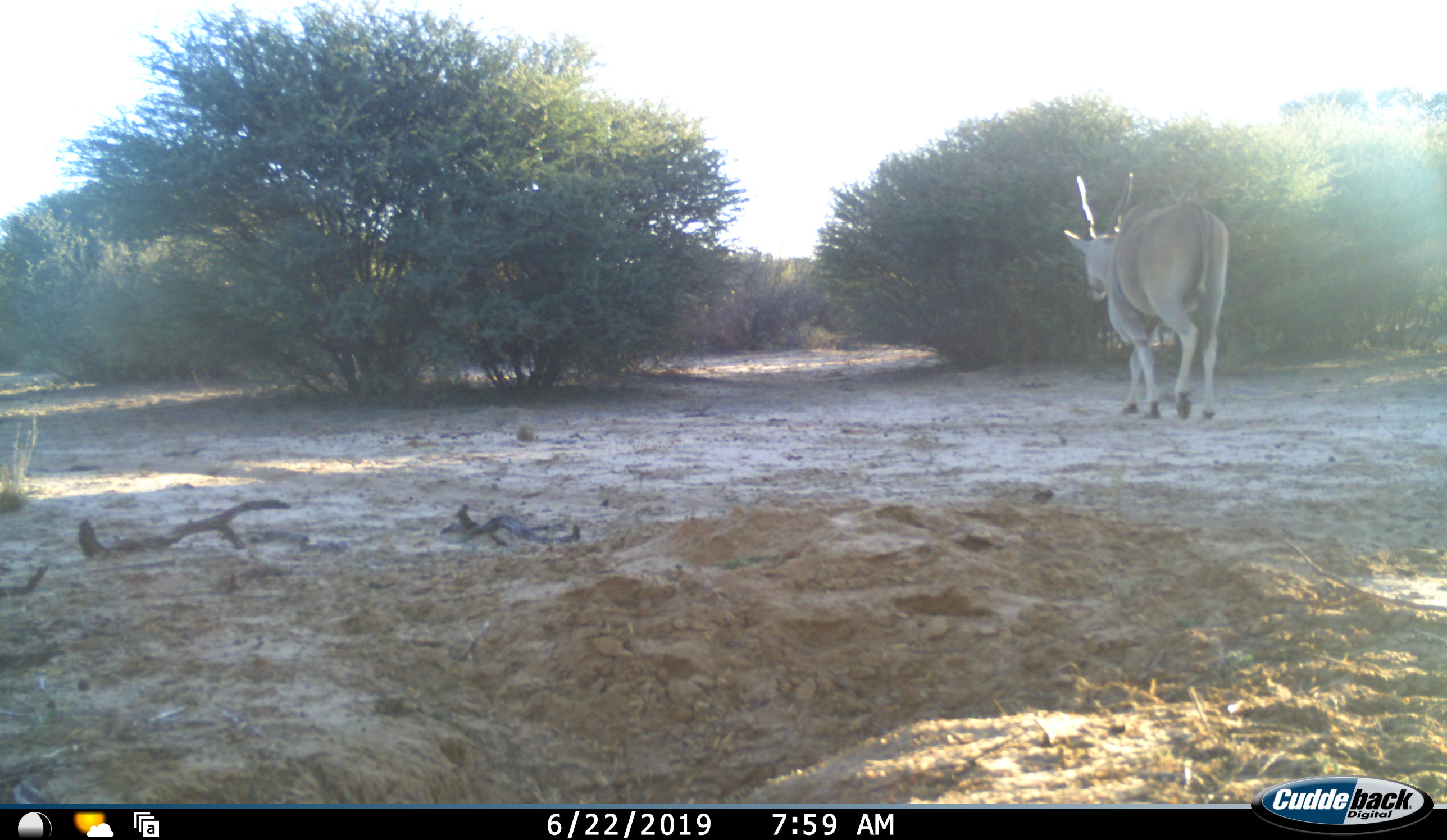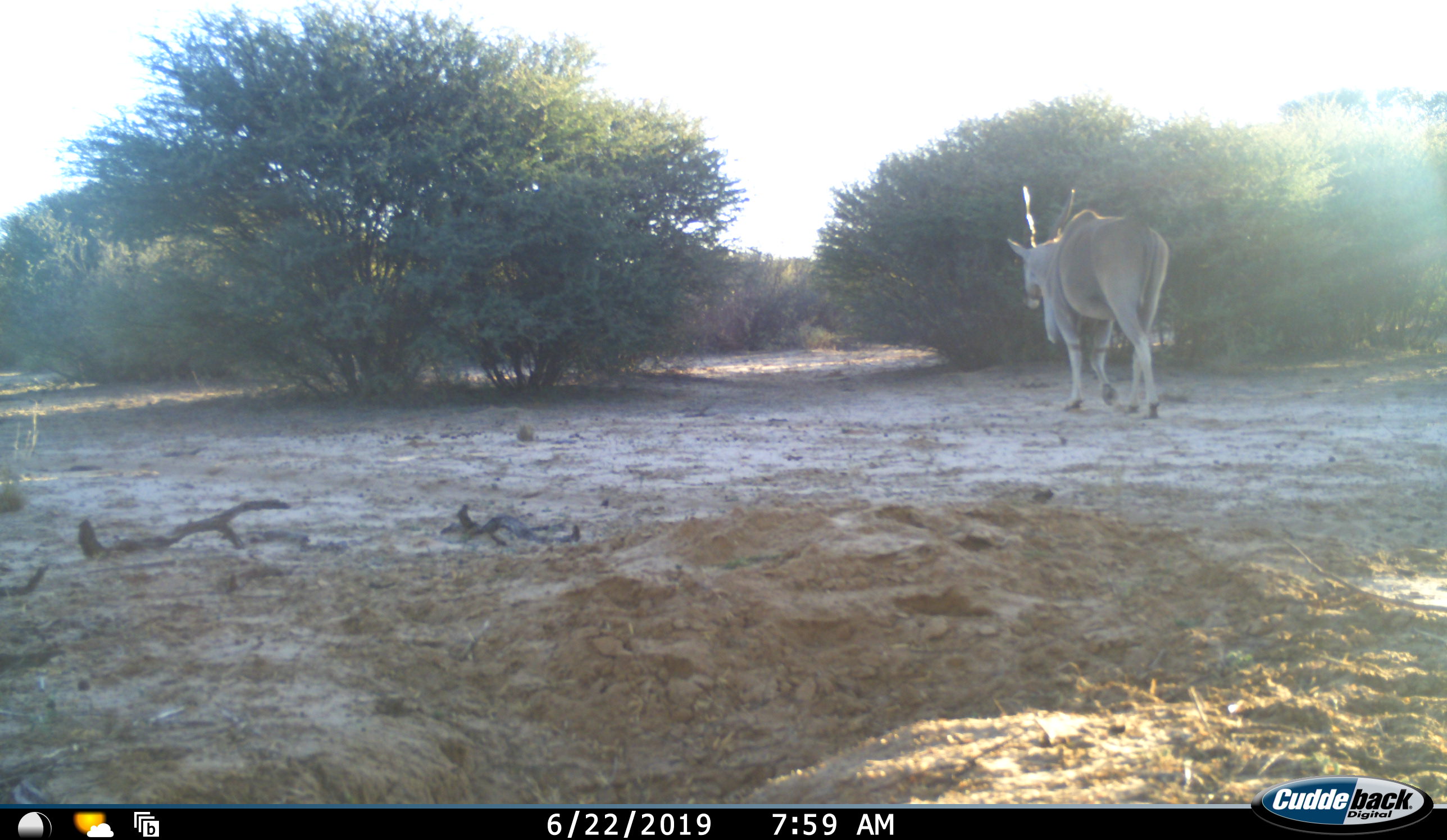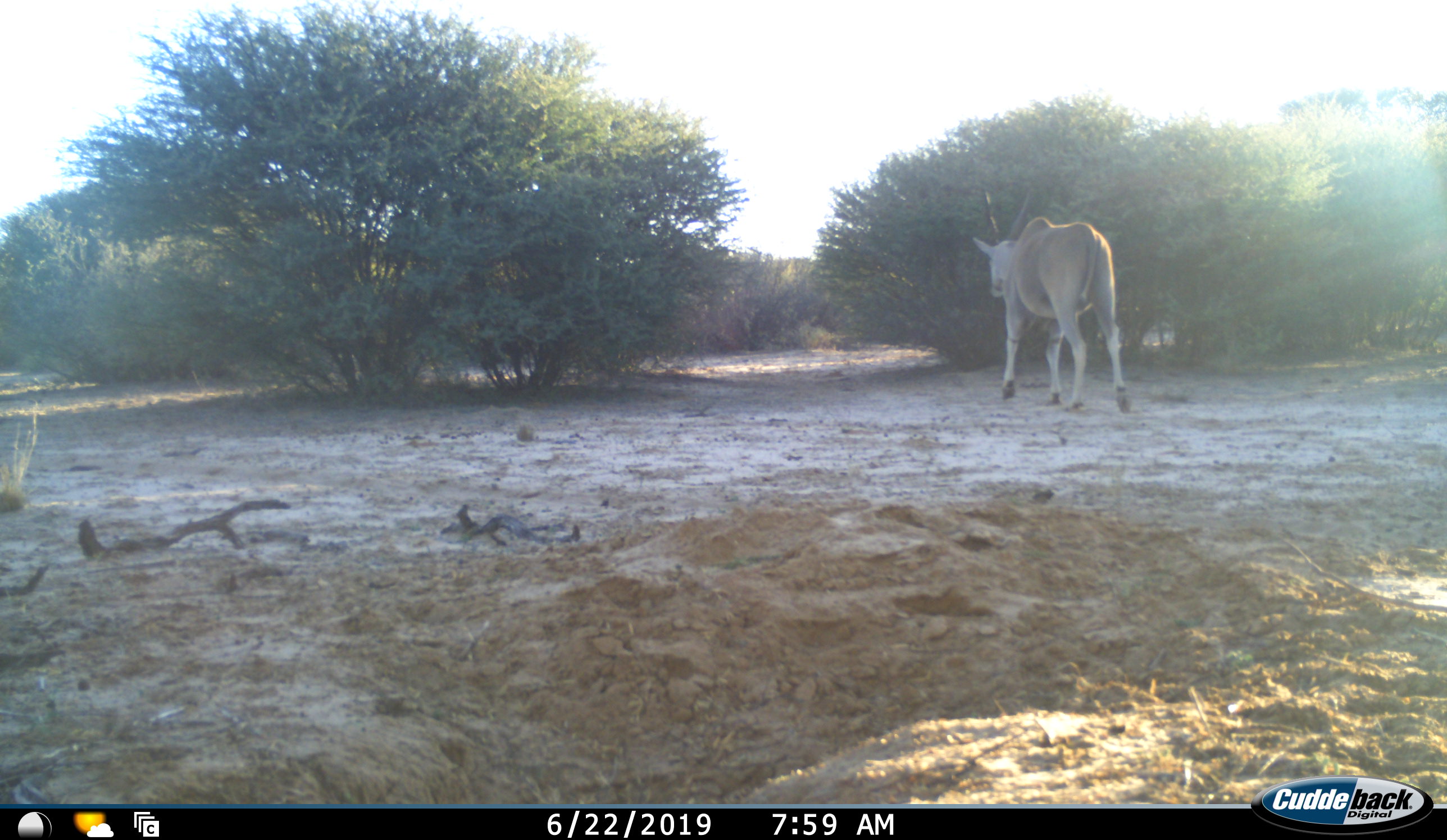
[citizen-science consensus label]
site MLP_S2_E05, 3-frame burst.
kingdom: Animalia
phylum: Chordata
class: Mammalia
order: Artiodactyla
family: Bovidae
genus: Tragelaphus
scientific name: Tragelaphus oryx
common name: eland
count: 1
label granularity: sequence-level